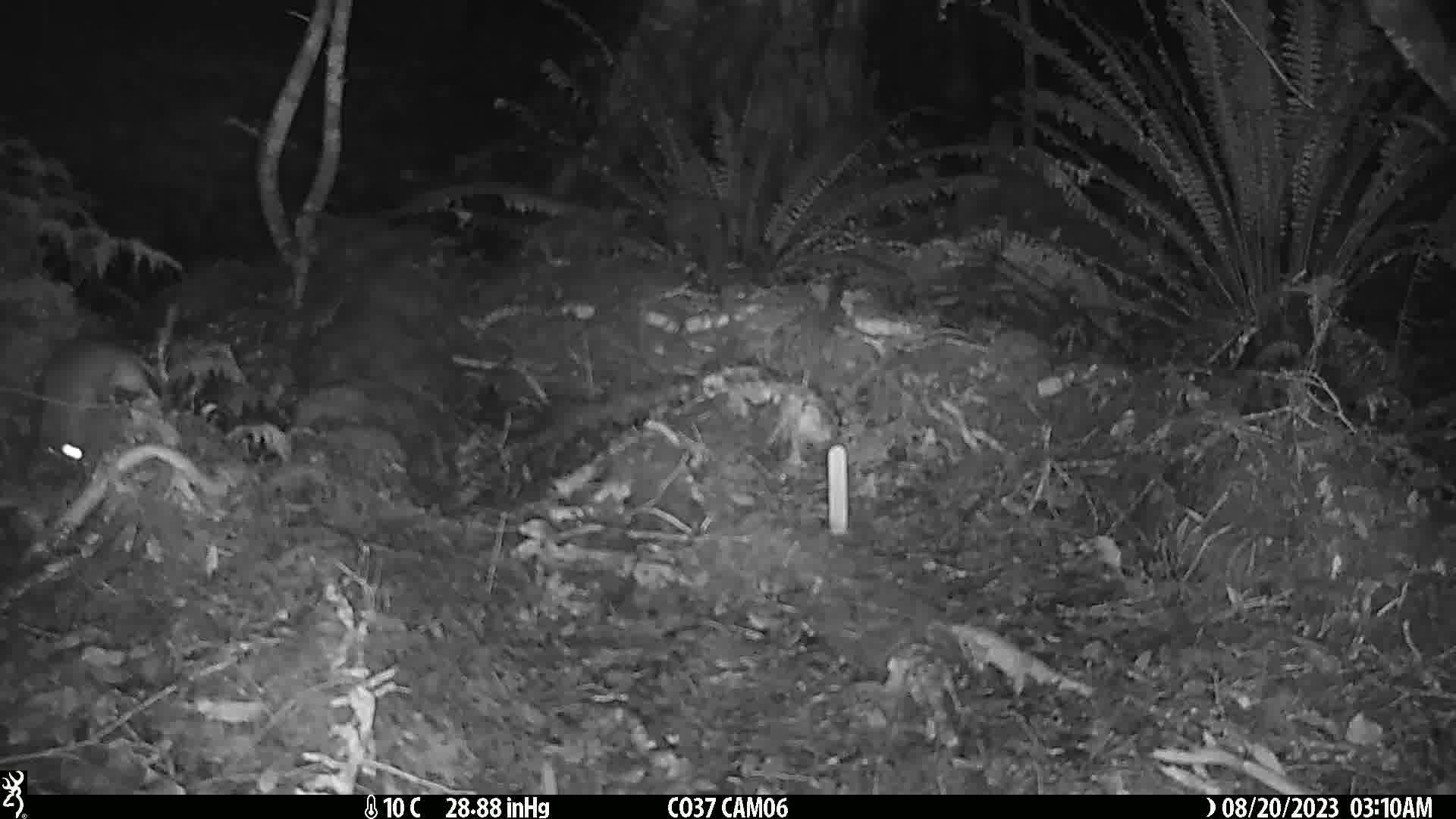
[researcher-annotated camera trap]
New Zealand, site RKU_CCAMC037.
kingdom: Animalia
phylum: Chordata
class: Mammalia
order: Rodentia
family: Muridae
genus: Rattus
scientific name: Rattus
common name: rat